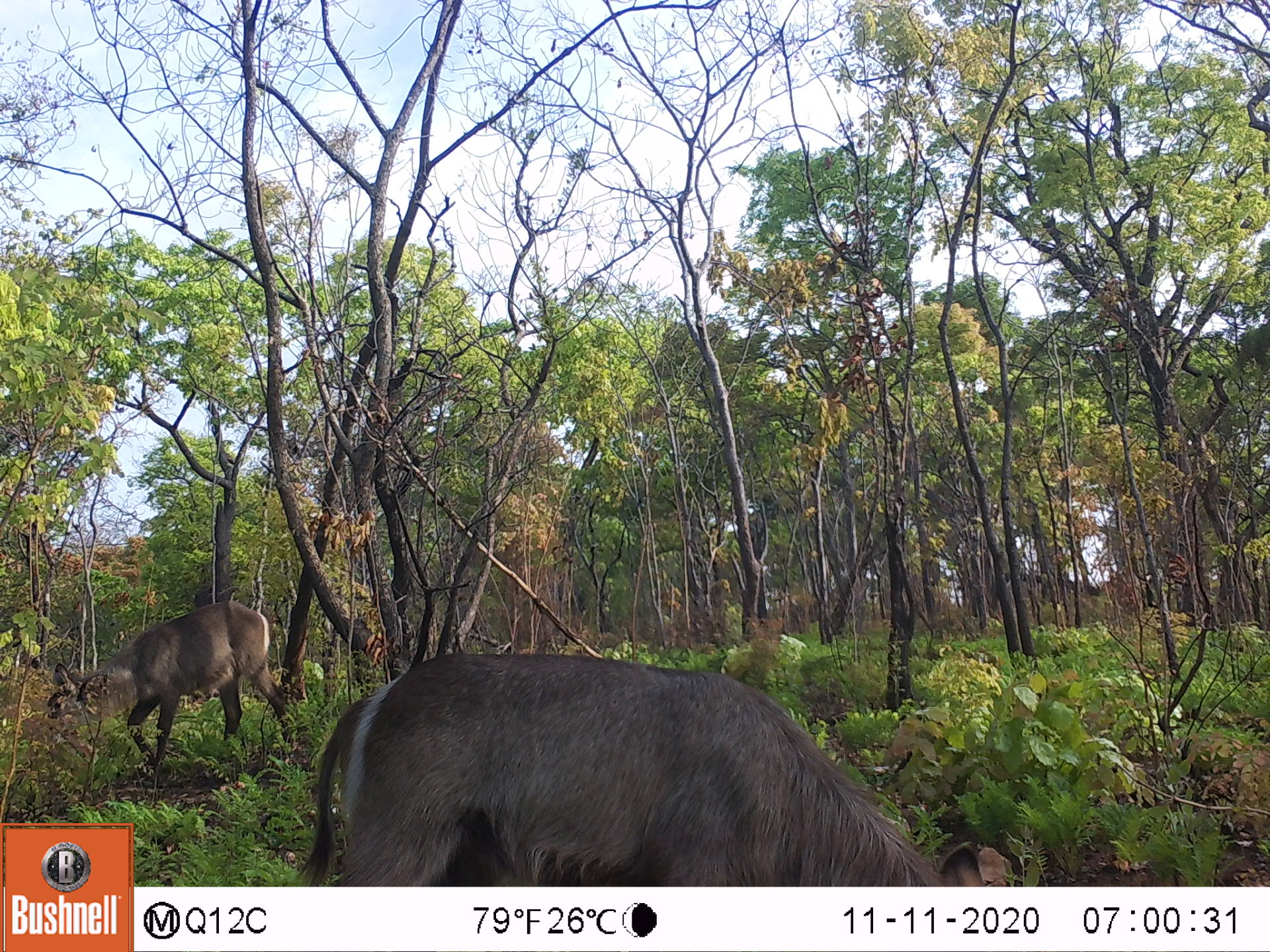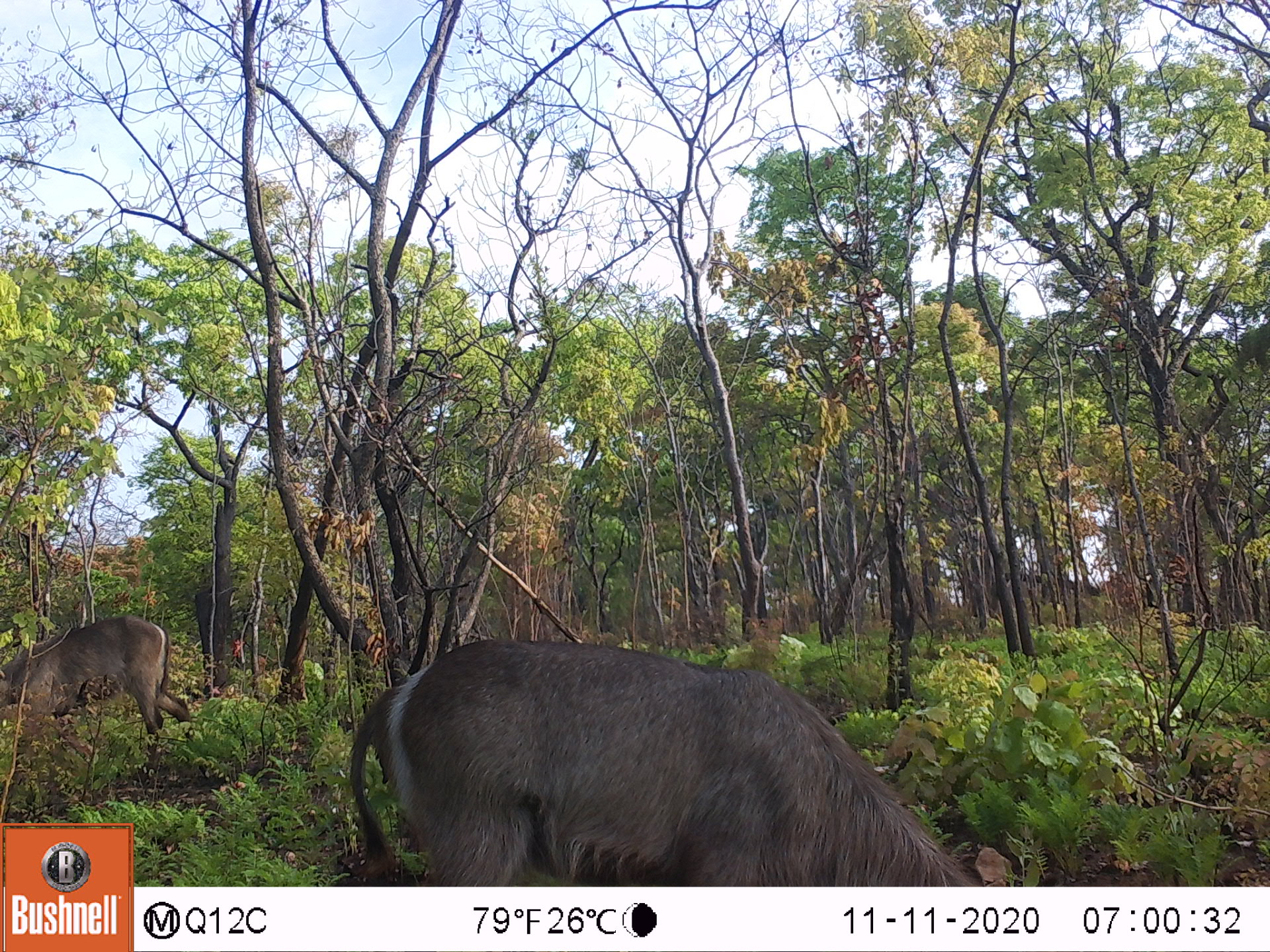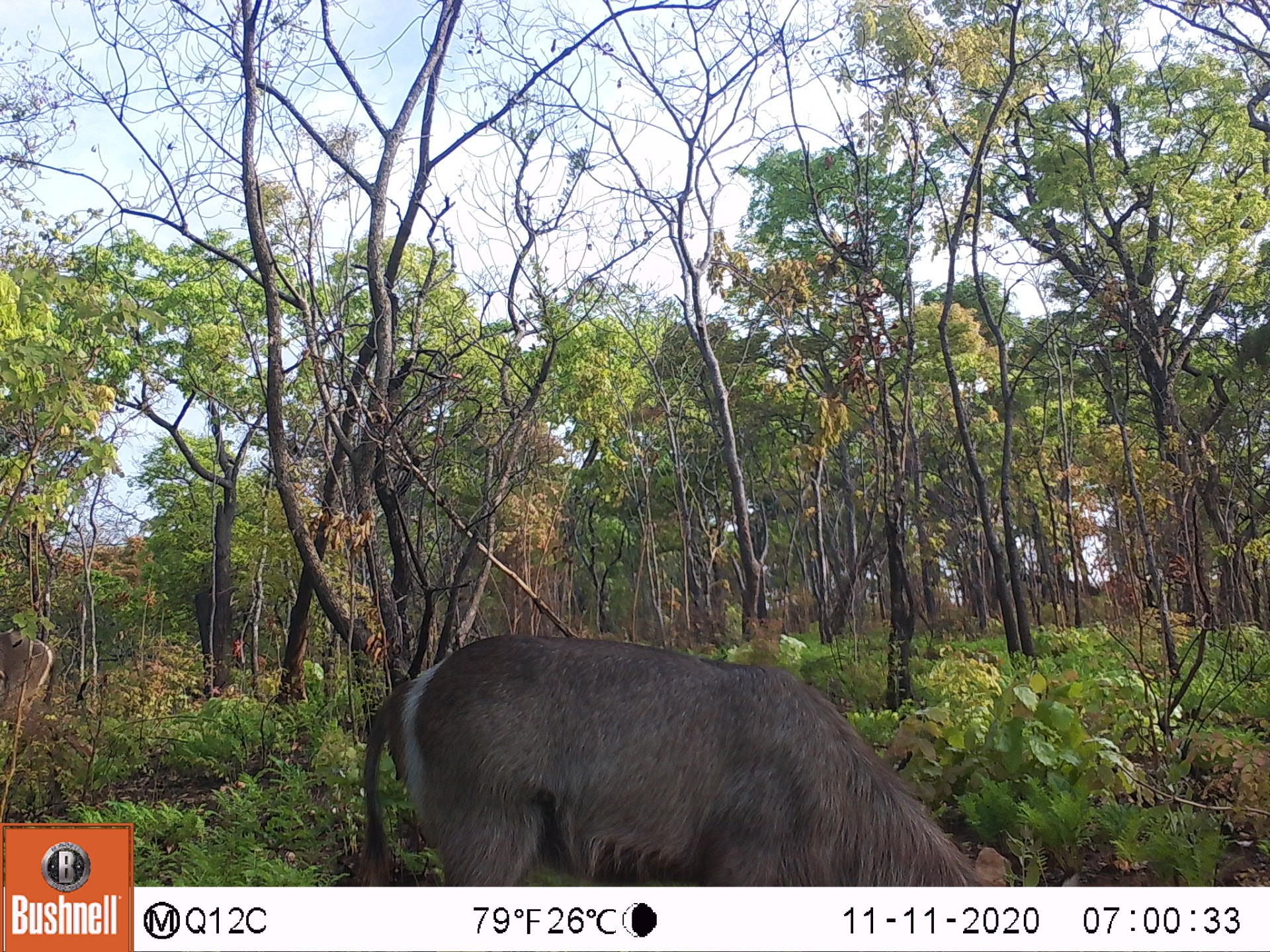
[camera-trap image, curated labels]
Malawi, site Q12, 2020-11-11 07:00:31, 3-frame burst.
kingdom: Animalia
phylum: Chordata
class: Mammalia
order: Artiodactyla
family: Bovidae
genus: Kobus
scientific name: Kobus ellipsiprymnus ellipsiprymnus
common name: common waterbuck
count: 2